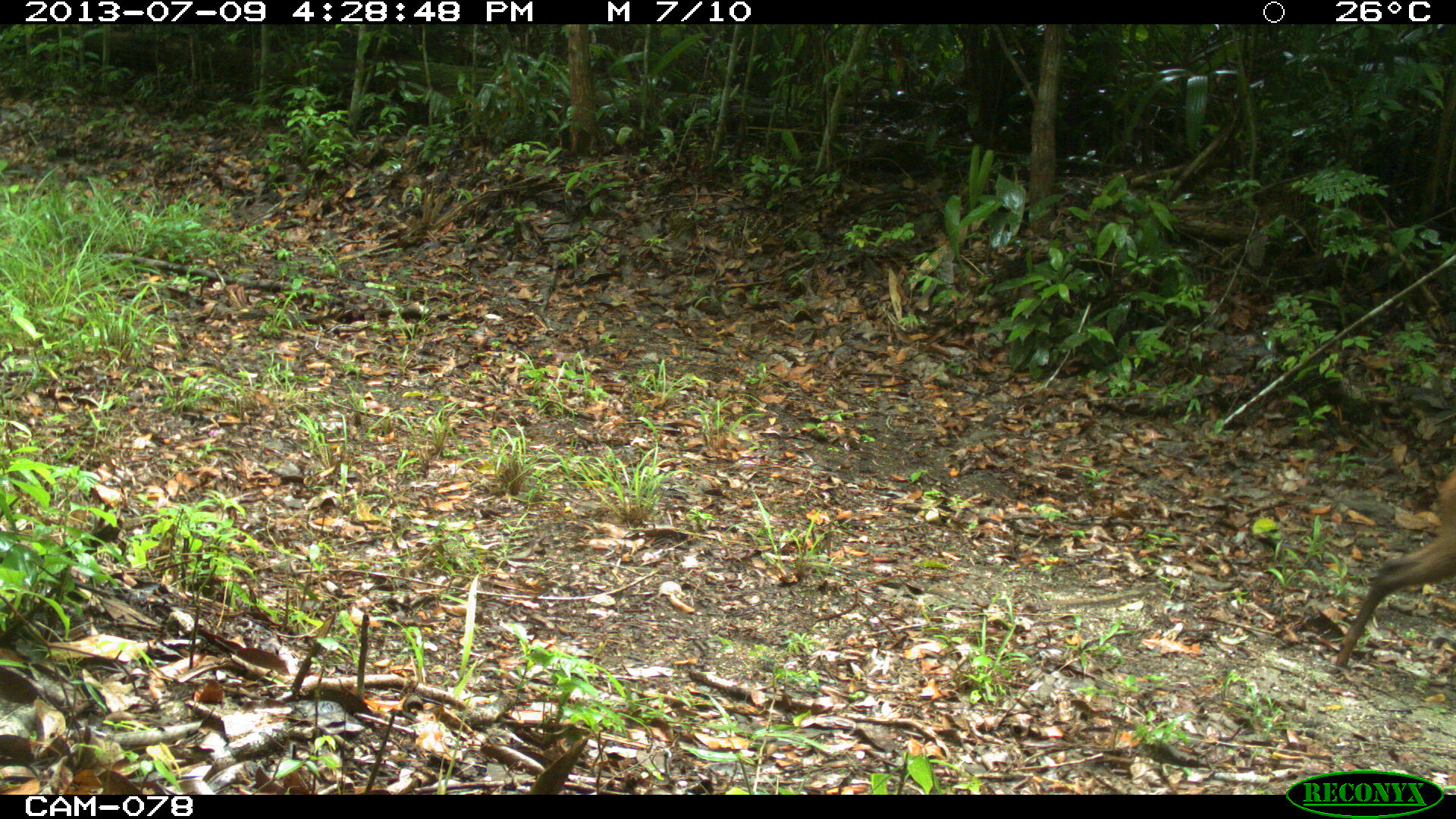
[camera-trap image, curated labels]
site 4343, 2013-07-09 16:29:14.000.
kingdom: Animalia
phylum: Chordata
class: Mammalia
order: Artiodactyla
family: Cervidae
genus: Mazama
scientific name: Mazama temama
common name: central american red brocket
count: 1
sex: female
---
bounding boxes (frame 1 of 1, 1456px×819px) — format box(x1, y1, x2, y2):
mazama temama: box(1333, 462, 1456, 671)